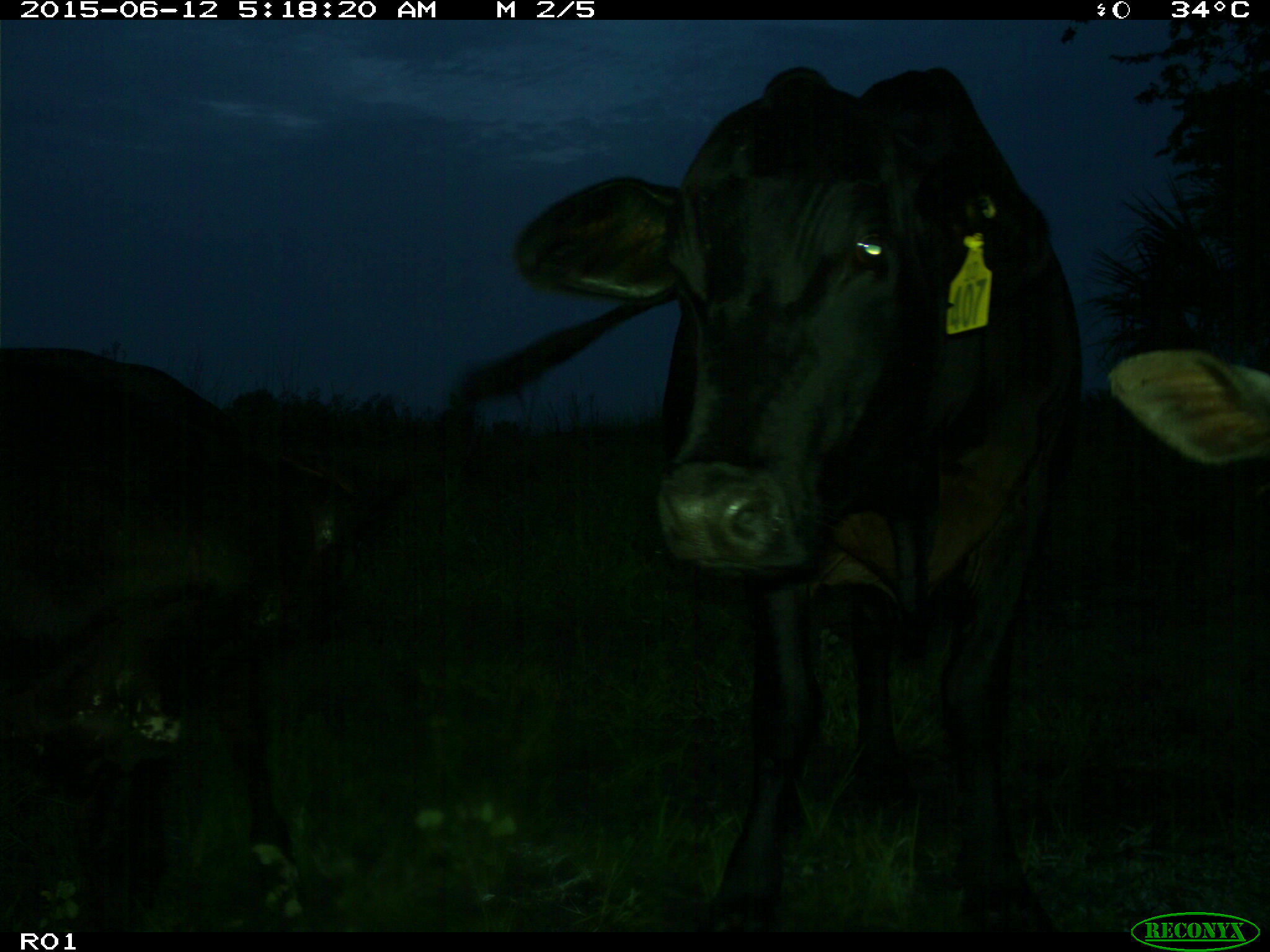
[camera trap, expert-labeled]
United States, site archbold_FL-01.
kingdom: Animalia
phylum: Chordata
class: Mammalia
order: Artiodactyla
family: Bovidae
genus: Bos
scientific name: Bos taurus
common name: domestic cow